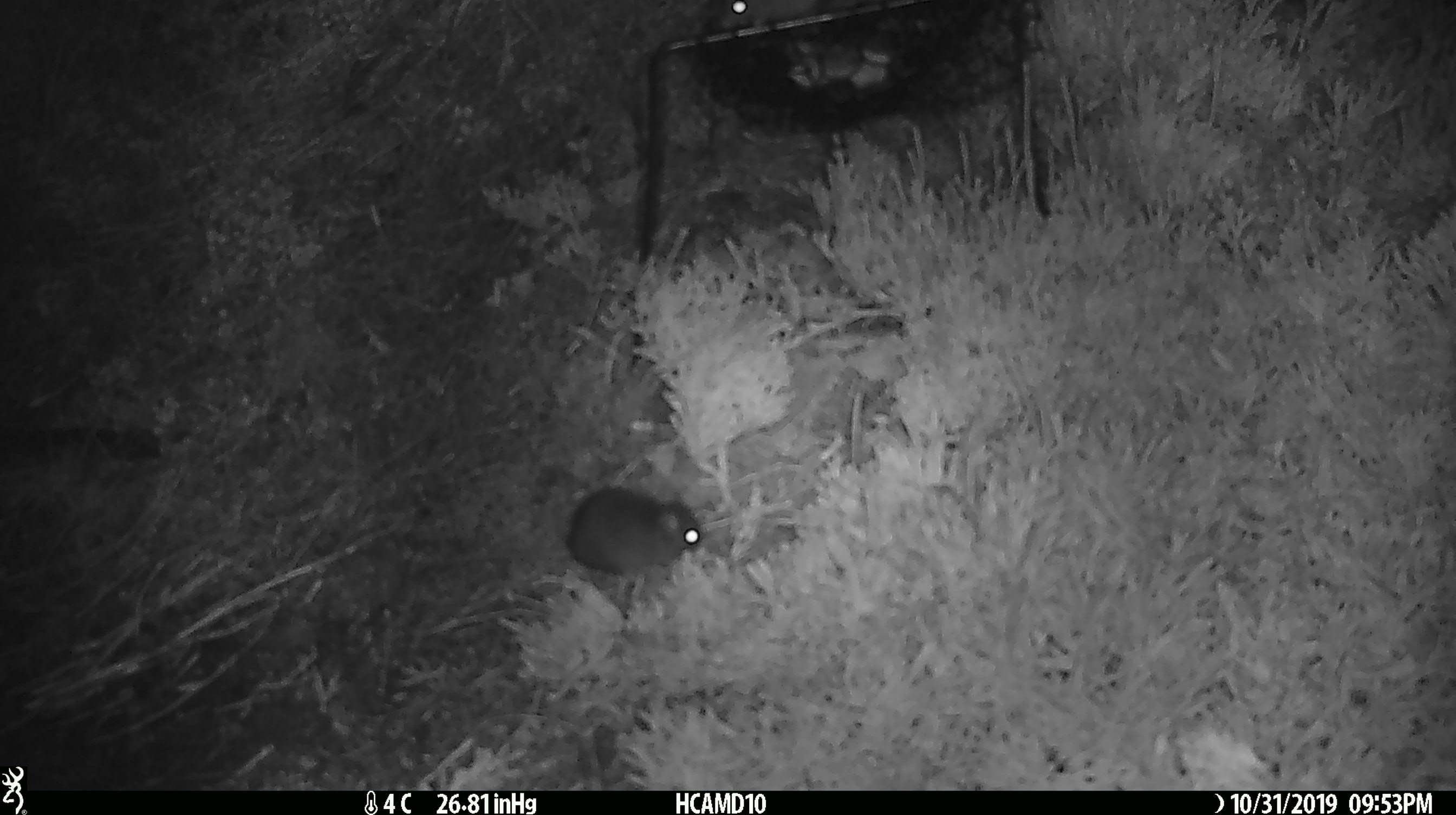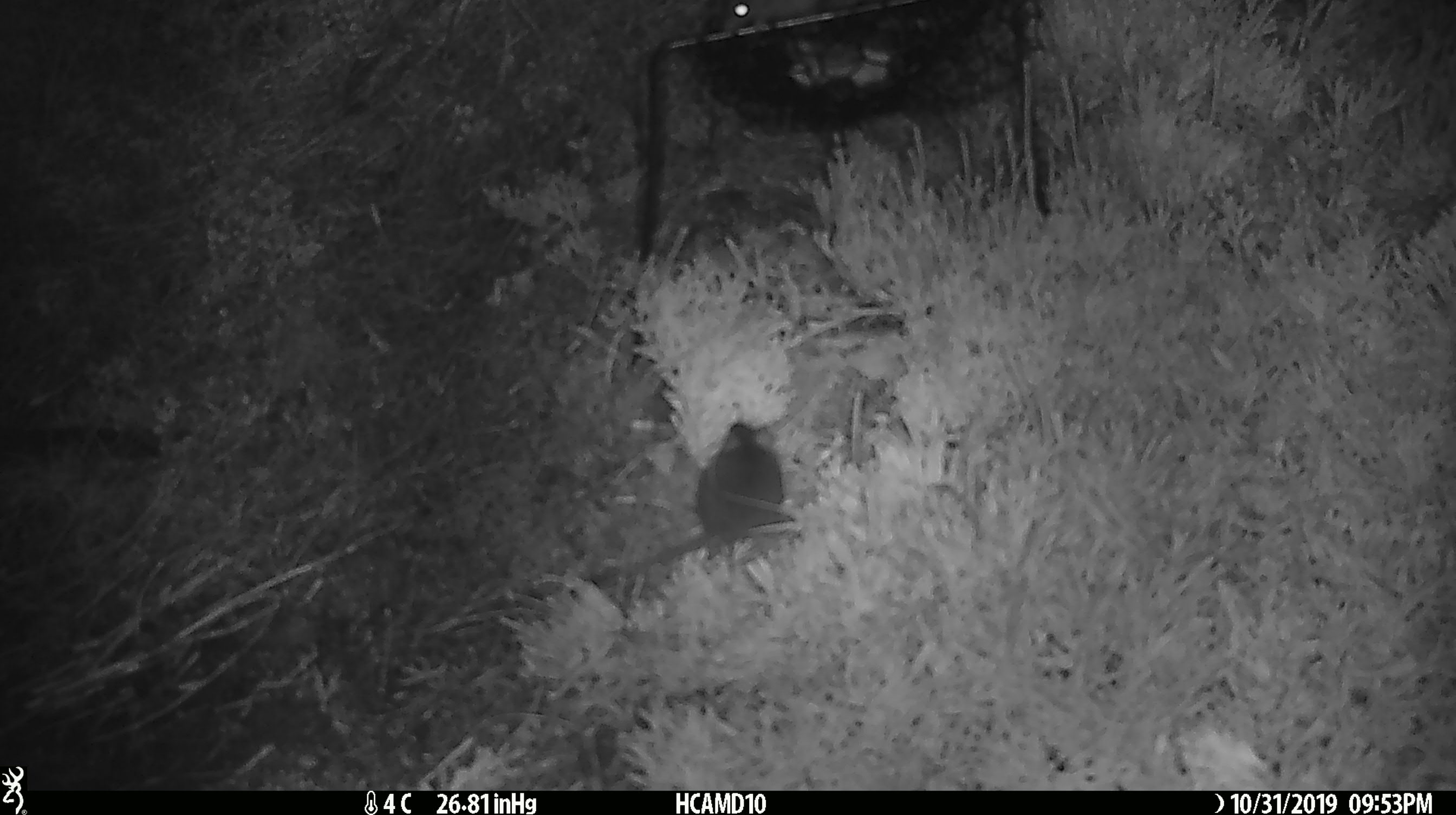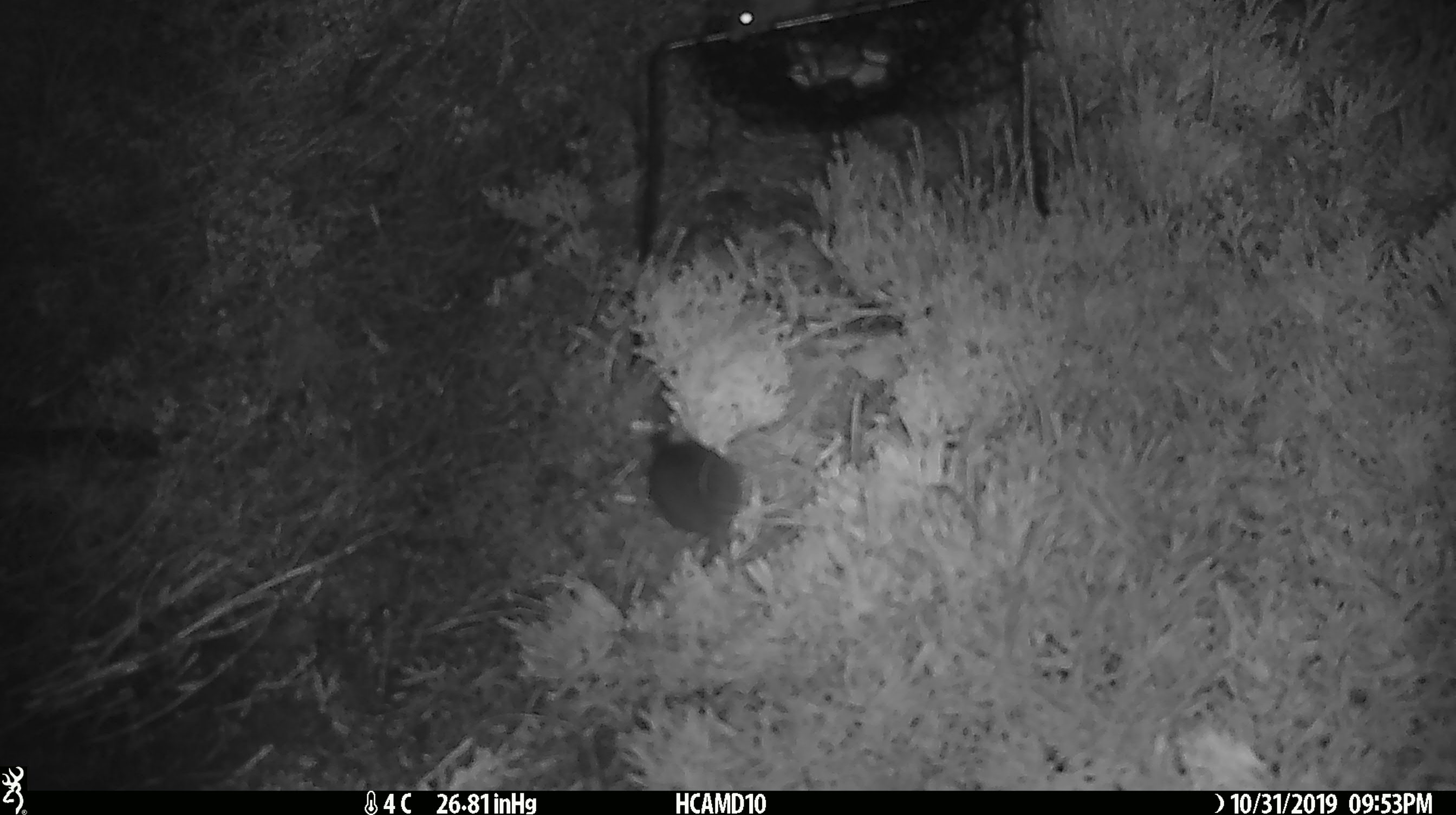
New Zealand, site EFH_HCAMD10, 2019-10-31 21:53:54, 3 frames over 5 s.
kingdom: Animalia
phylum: Chordata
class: Mammalia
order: Rodentia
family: Muridae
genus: Mus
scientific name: Mus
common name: mouse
Mouse (Mus).